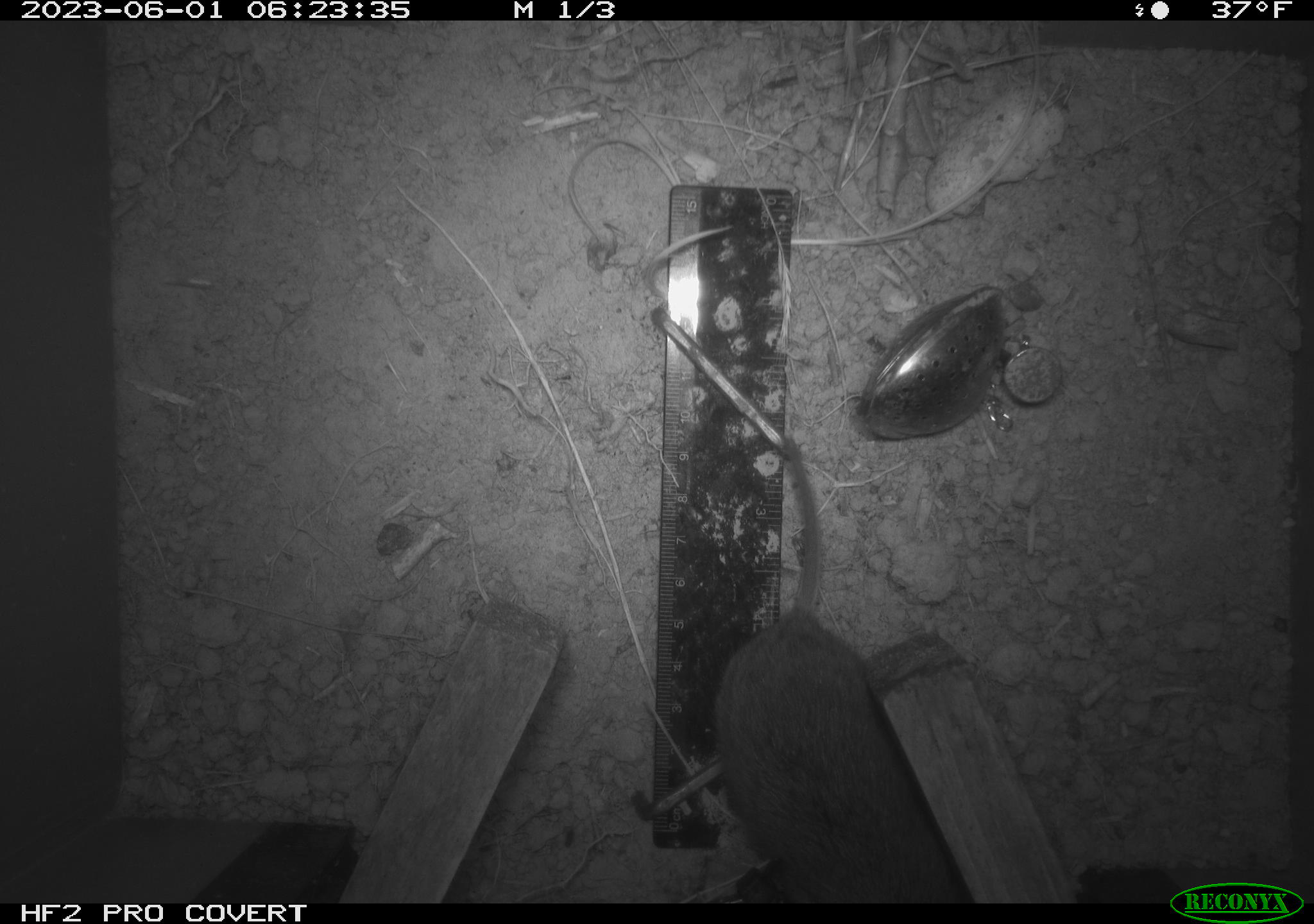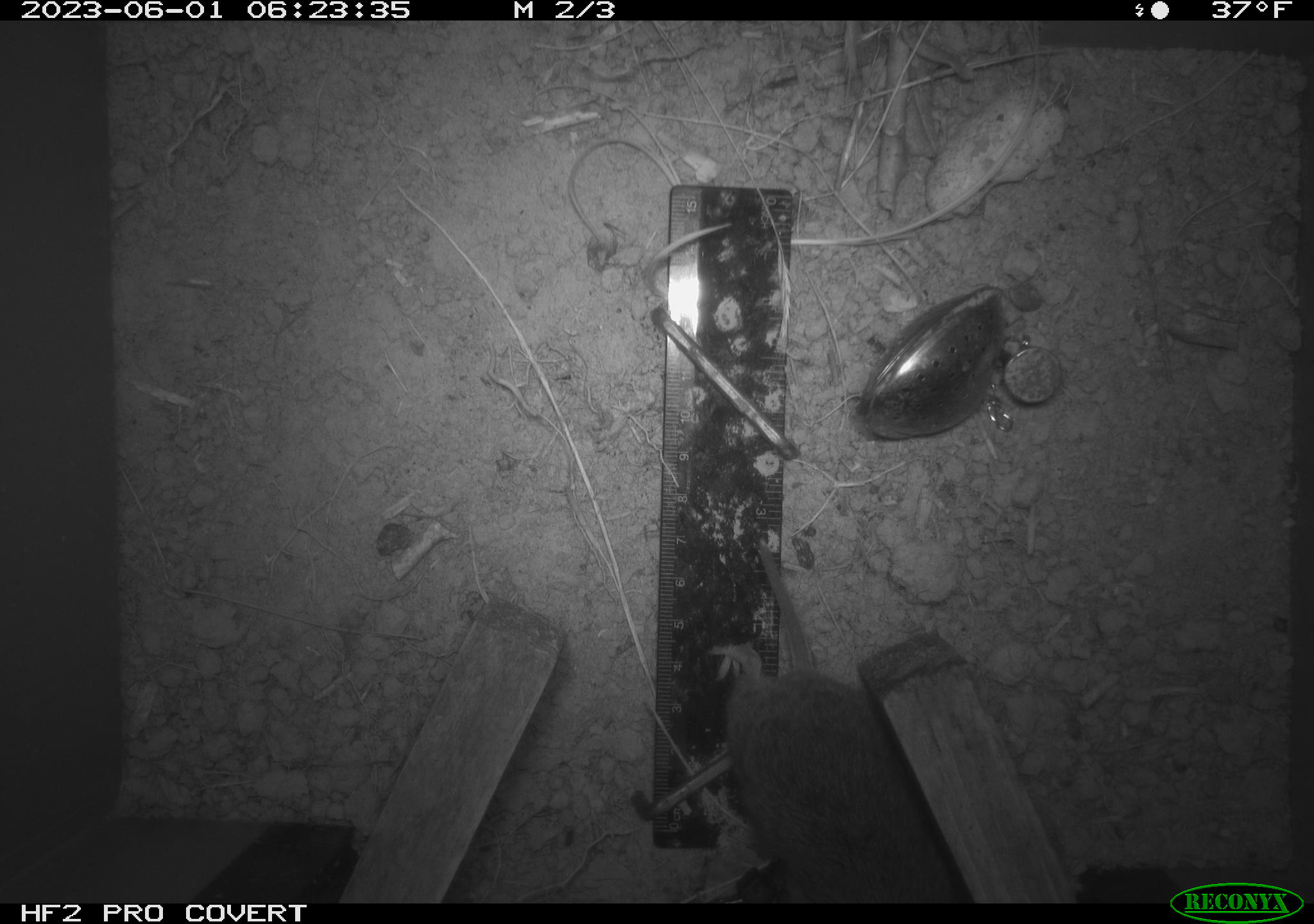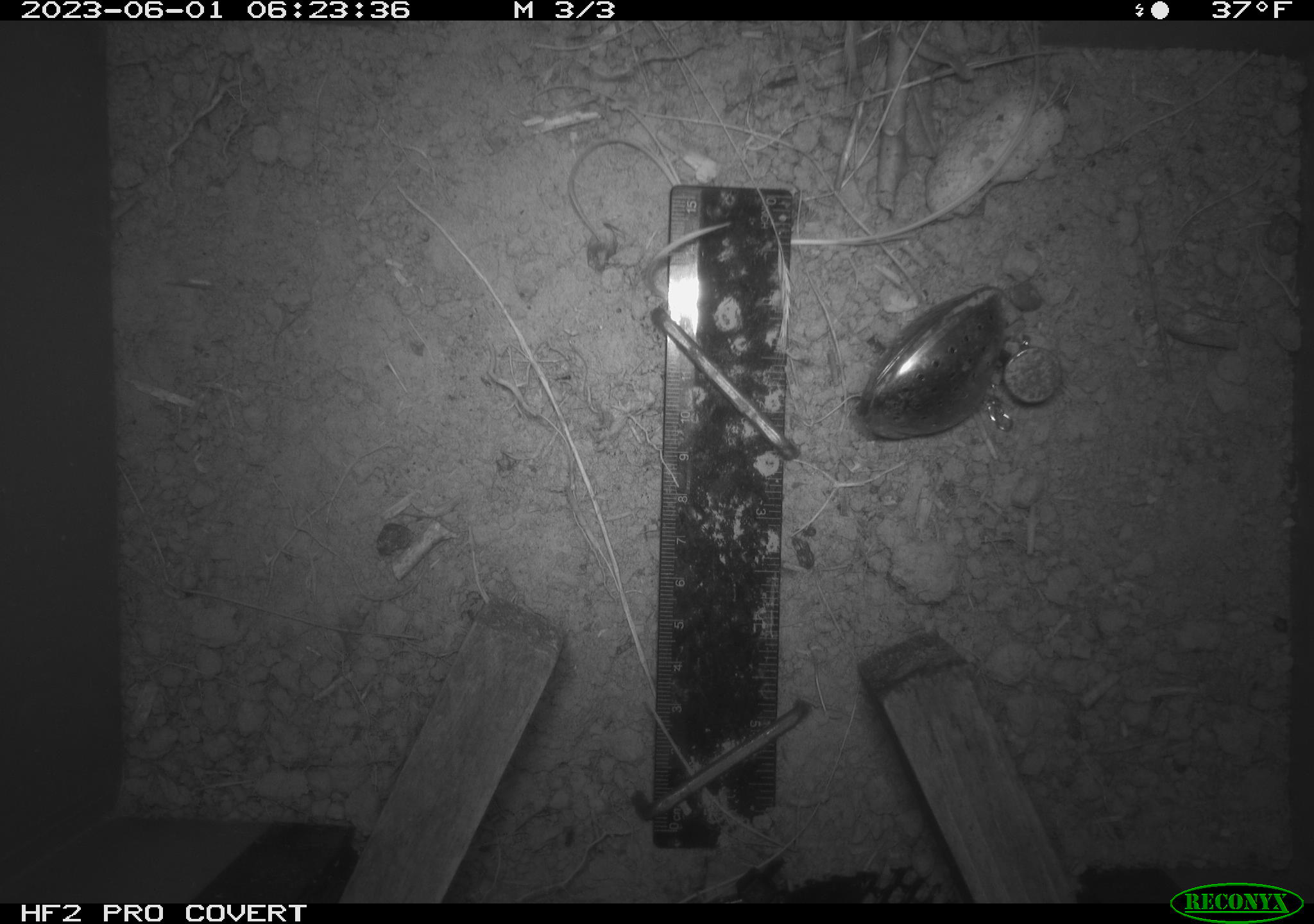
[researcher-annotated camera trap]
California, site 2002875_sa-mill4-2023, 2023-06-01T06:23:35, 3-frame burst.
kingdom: Animalia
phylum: Chordata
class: Mammalia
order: Rodentia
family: Cricetidae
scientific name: Arvicolinae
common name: voles, lemmings, and muskrats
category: arvicolinae subfamily